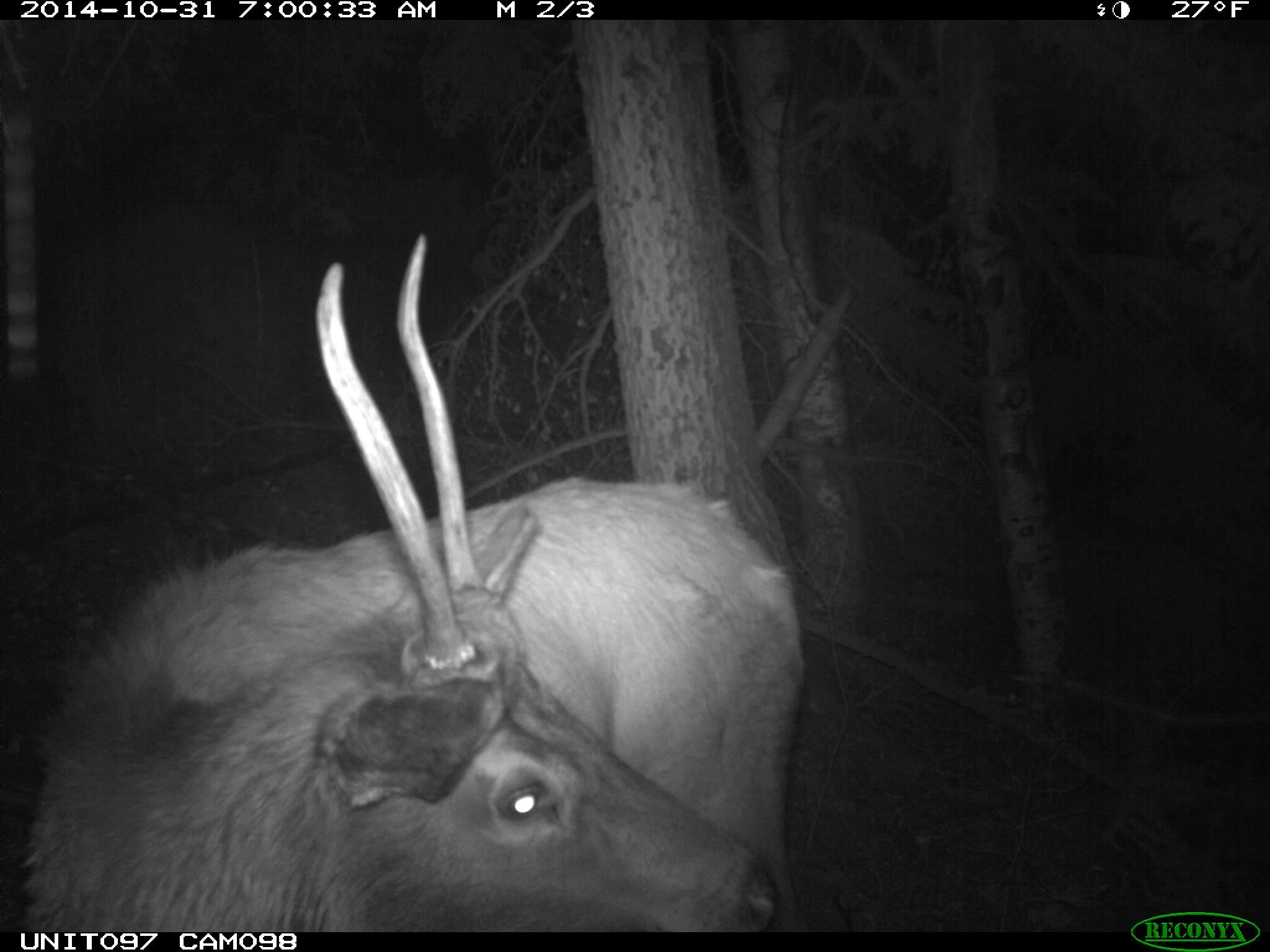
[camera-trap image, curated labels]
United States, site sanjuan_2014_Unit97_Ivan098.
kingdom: Animalia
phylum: Chordata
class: Mammalia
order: Artiodactyla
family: Cervidae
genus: Cervus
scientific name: Cervus elaphus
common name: red deer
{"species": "Cervus elaphus (red deer)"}